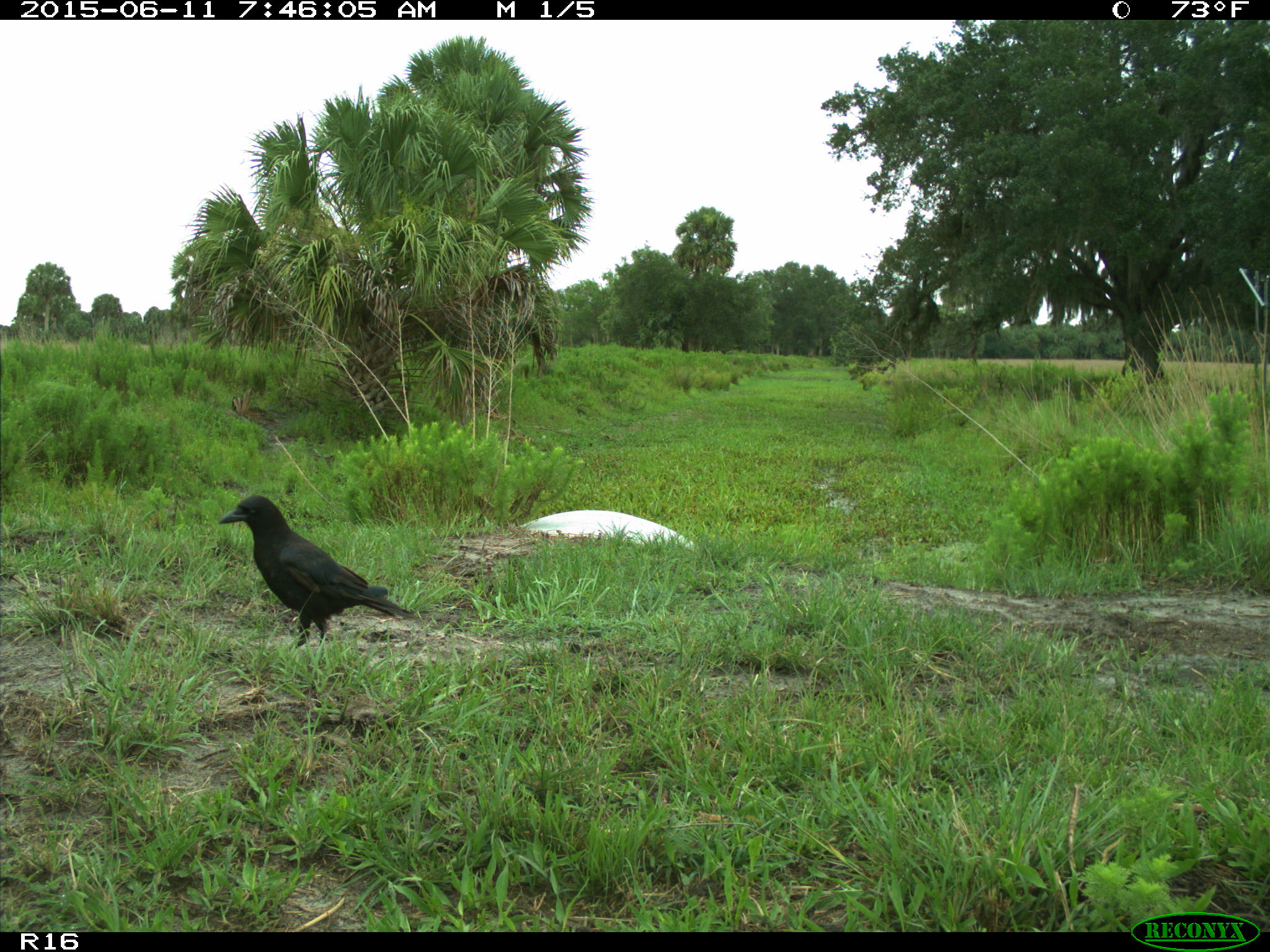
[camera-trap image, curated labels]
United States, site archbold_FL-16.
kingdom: Animalia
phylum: Chordata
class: Aves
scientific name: Aves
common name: birds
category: unidentified bird